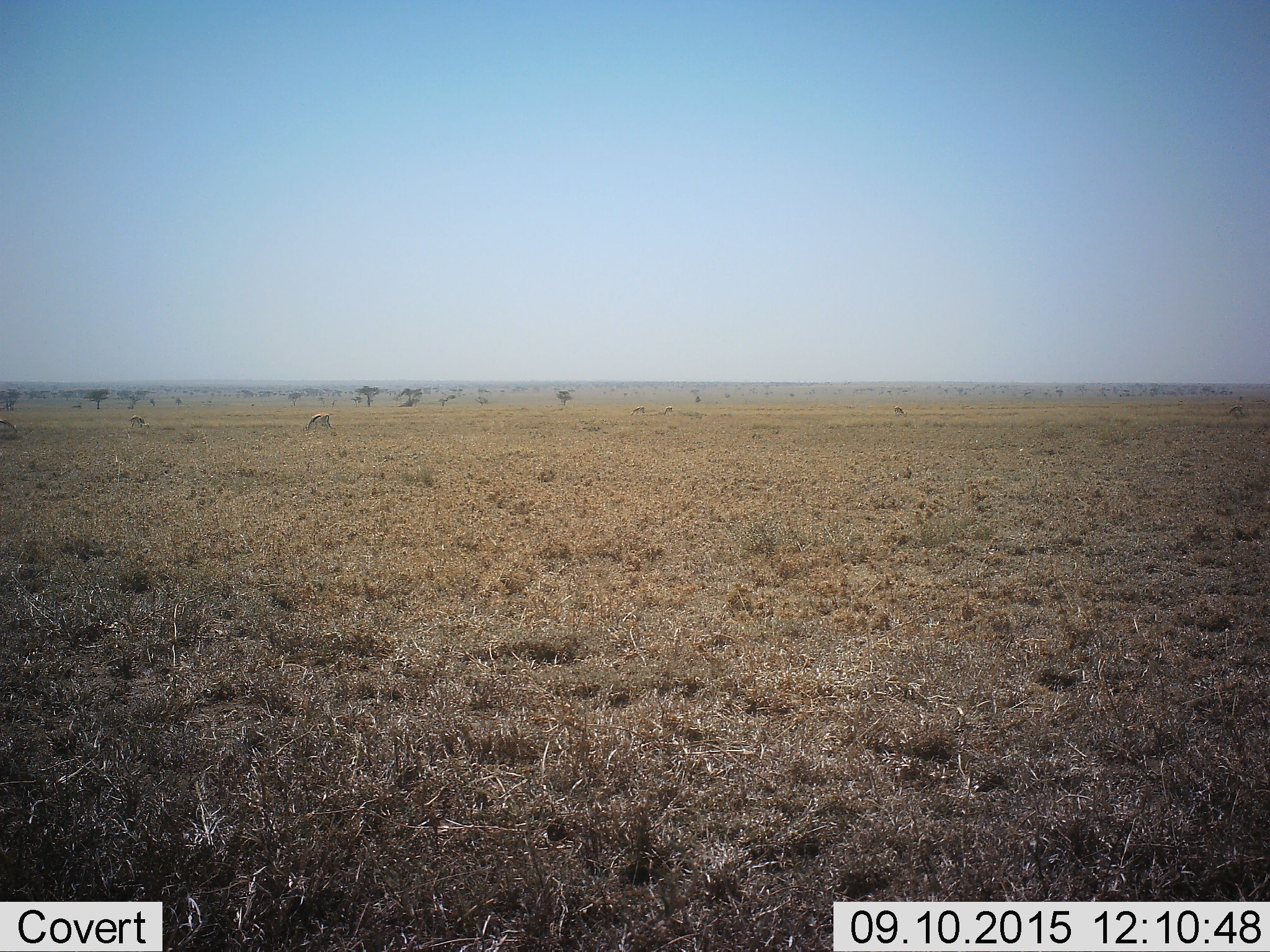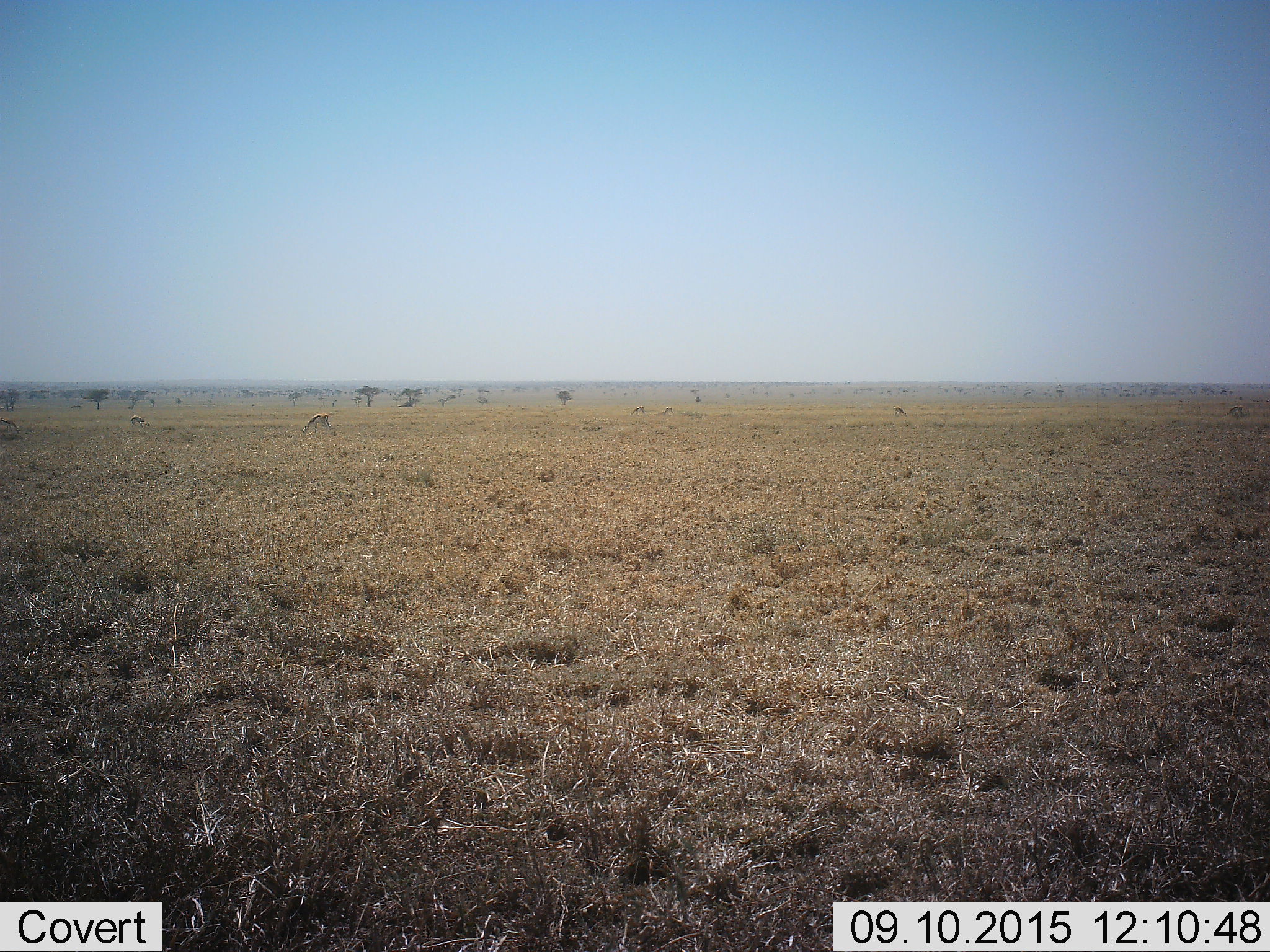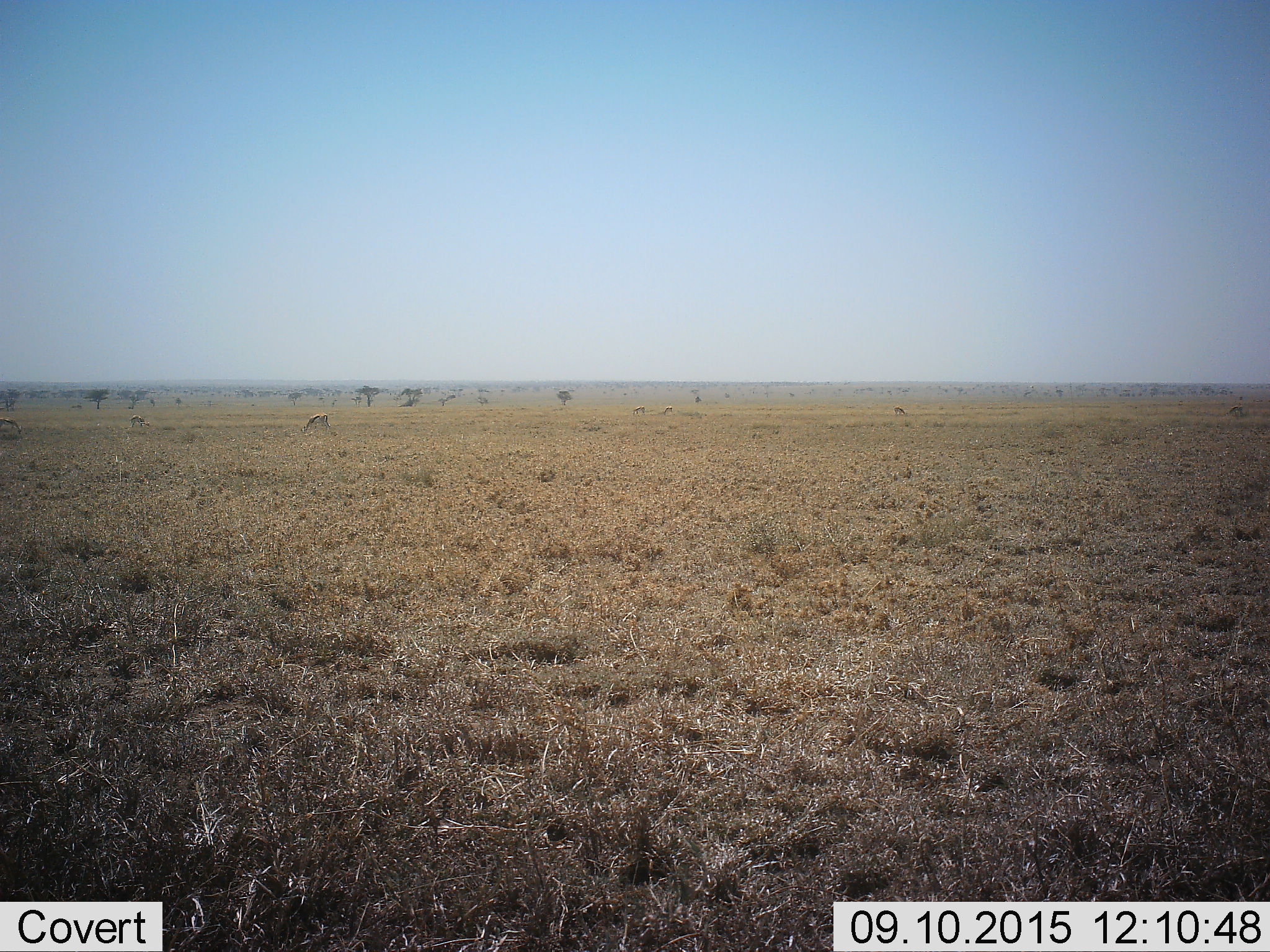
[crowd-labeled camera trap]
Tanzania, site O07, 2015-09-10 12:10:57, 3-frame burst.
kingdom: Animalia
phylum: Chordata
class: Mammalia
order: Artiodactyla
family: Bovidae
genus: Eudorcas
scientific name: Eudorcas thomsonii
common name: thomson's gazelle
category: gazellethomsons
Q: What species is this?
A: Gazellethomsons (thomson's gazelle) (Eudorcas thomsonii).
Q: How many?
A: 6.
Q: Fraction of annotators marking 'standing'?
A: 50%.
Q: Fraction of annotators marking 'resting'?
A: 0%.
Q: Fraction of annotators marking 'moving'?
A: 12%.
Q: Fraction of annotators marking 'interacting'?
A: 0%.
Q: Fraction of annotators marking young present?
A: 0%.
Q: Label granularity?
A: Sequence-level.